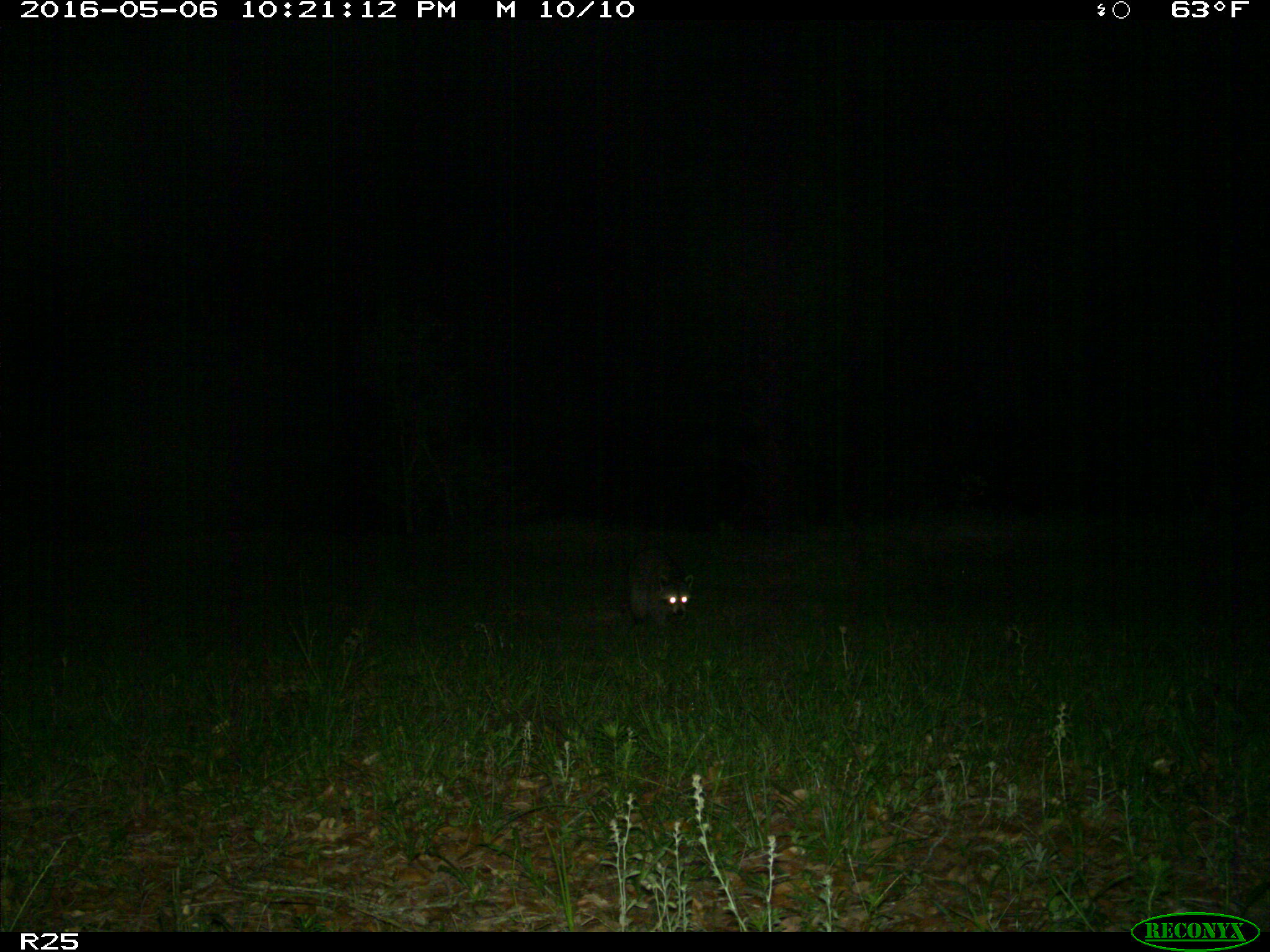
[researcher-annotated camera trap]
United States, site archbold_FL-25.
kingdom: Animalia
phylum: Chordata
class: Mammalia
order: Carnivora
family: Procyonidae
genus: Procyon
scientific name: Procyon lotor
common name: common raccoon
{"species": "Procyon lotor (common raccoon)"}